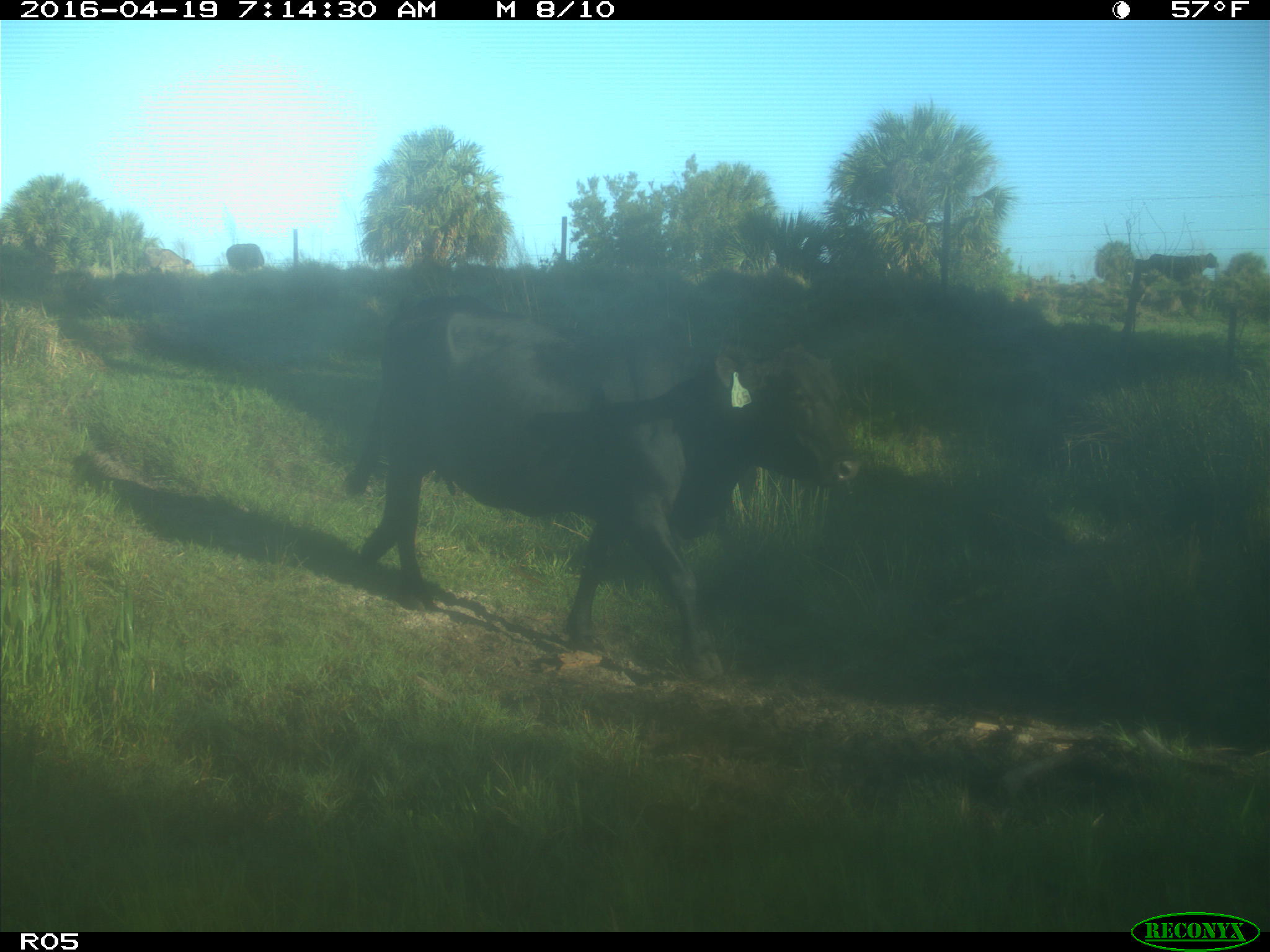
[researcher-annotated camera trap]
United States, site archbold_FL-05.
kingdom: Animalia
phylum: Chordata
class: Mammalia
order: Artiodactyla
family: Bovidae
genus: Bos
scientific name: Bos taurus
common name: domestic cow